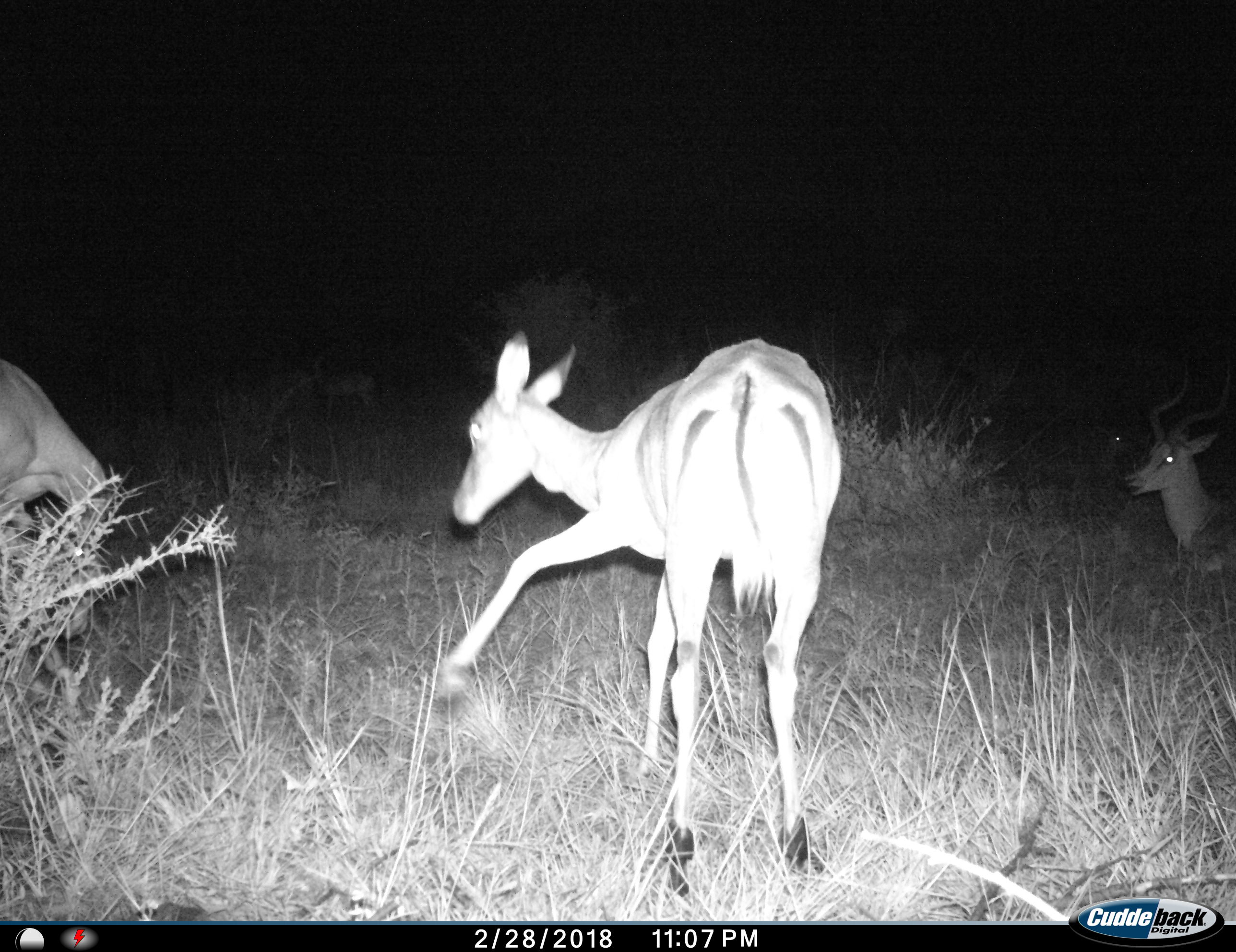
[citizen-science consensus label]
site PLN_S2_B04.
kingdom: Animalia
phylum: Chordata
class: Mammalia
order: Artiodactyla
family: Bovidae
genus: Aepyceros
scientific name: Aepyceros melampus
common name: impala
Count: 4.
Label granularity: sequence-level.